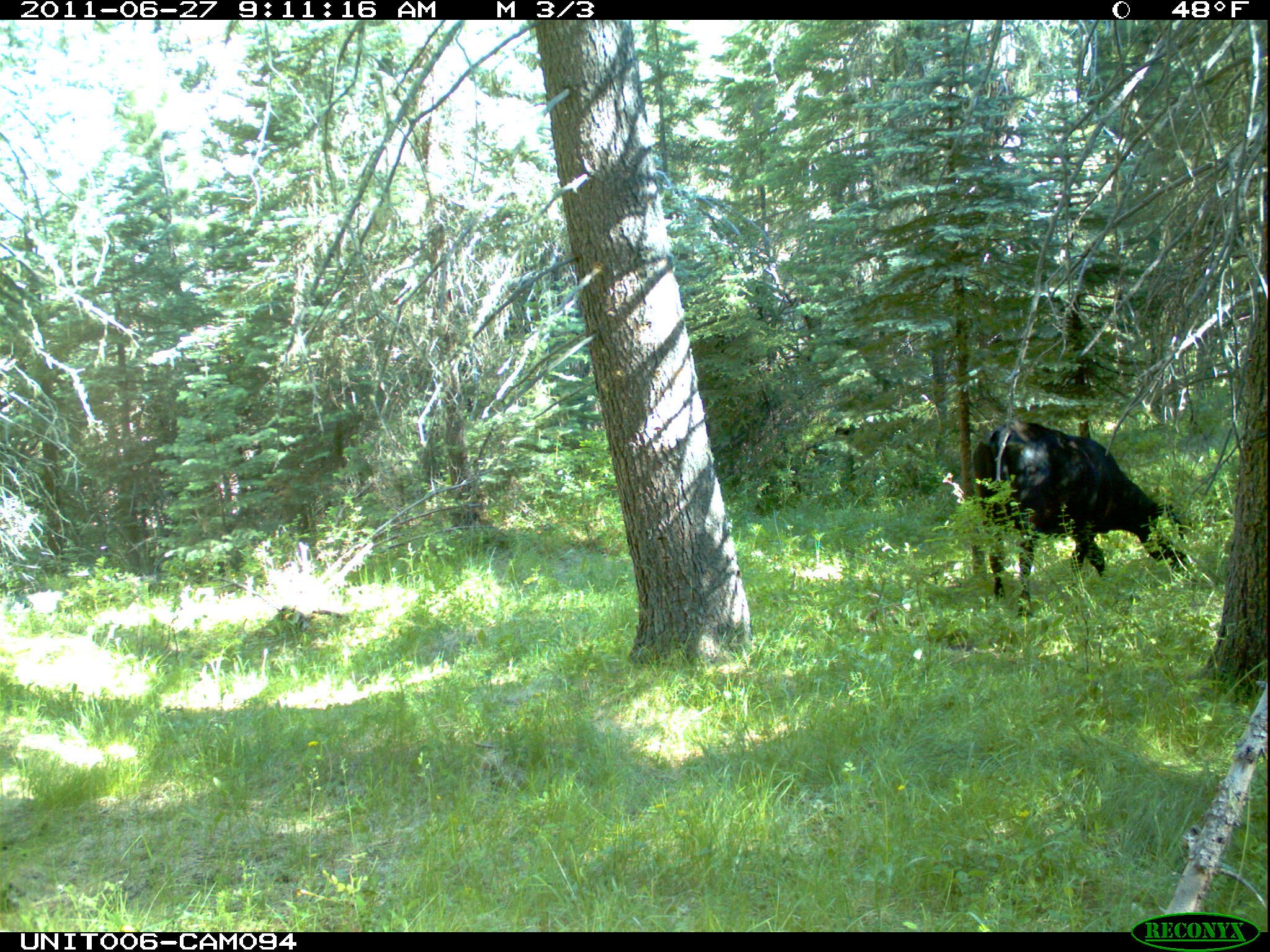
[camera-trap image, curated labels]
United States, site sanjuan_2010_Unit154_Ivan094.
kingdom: Animalia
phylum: Chordata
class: Mammalia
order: Artiodactyla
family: Bovidae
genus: Bos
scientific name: Bos taurus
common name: domestic cow